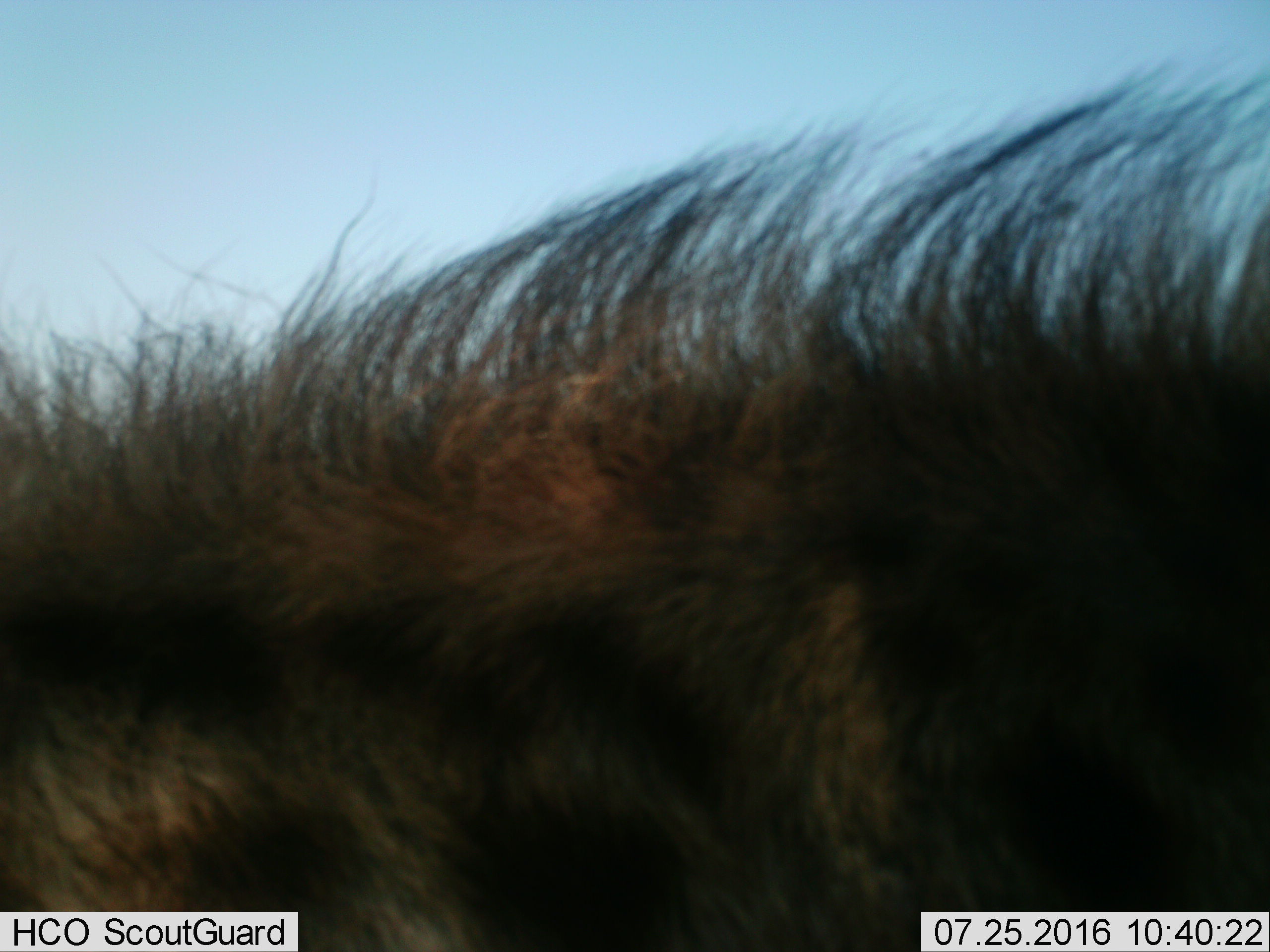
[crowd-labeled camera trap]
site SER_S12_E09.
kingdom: Animalia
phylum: Chordata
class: Mammalia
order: Carnivora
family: Hyaenidae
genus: Crocuta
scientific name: Crocuta crocuta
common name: spotted hyena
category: hyenaspotted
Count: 1.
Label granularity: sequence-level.